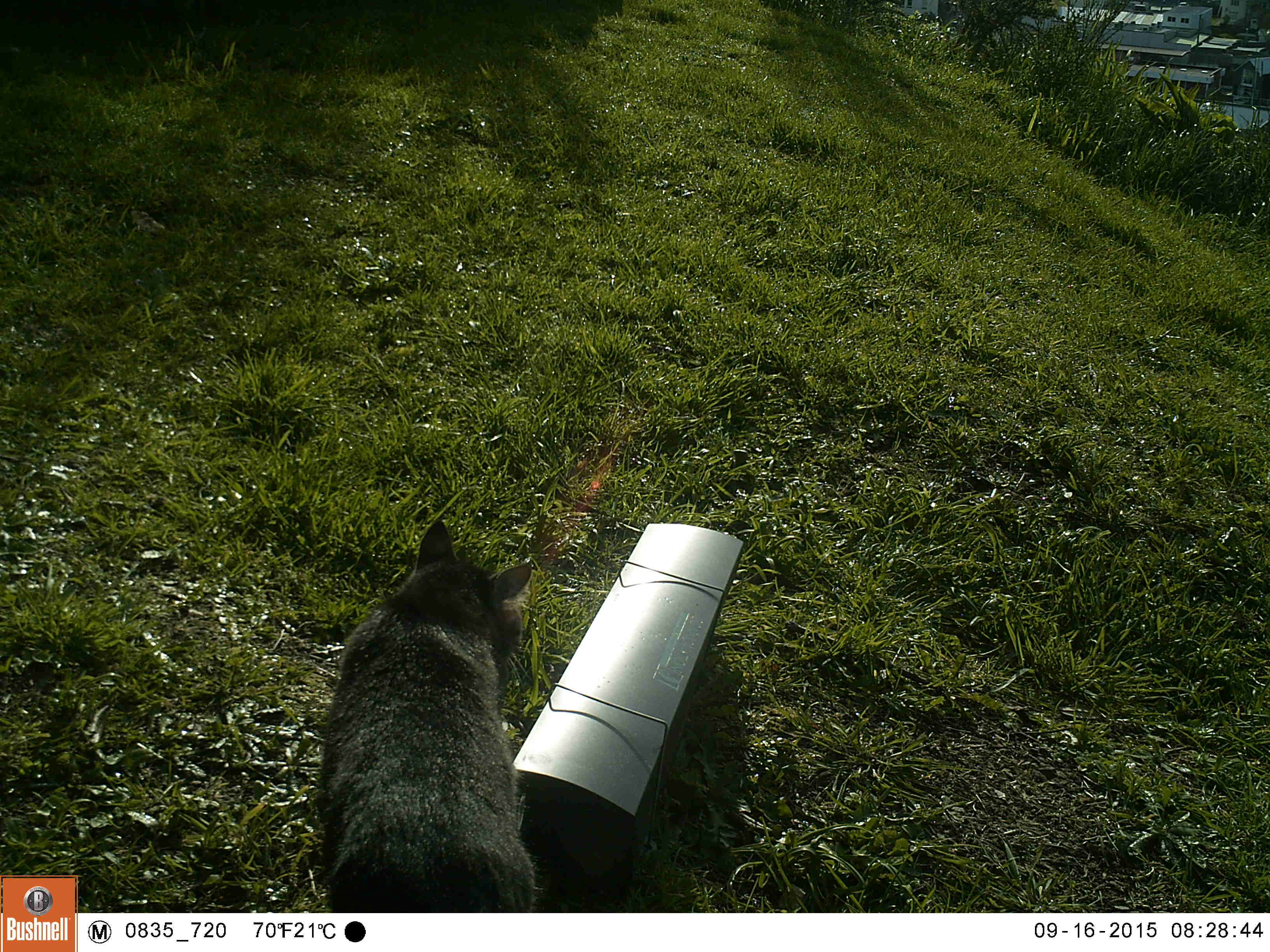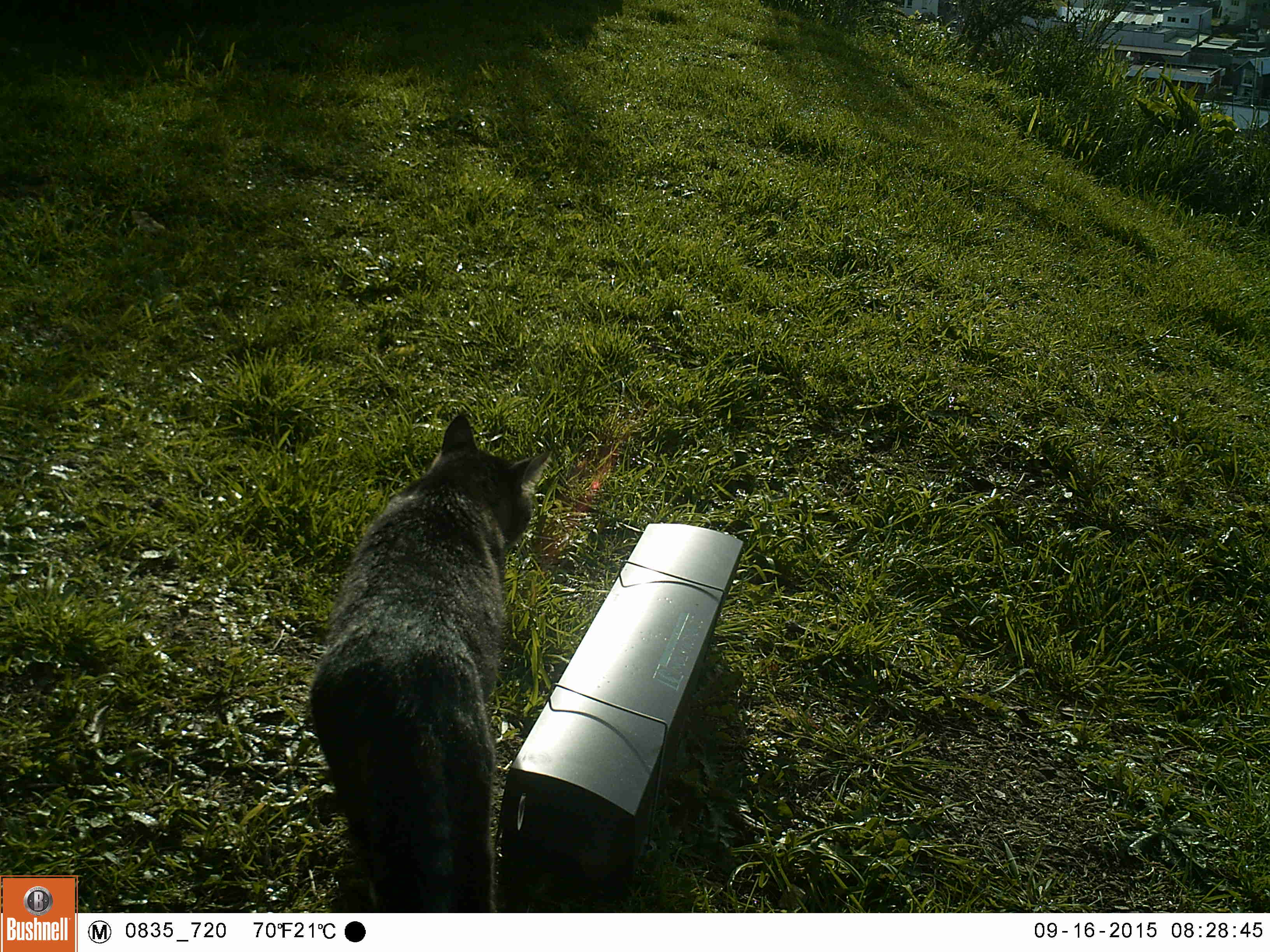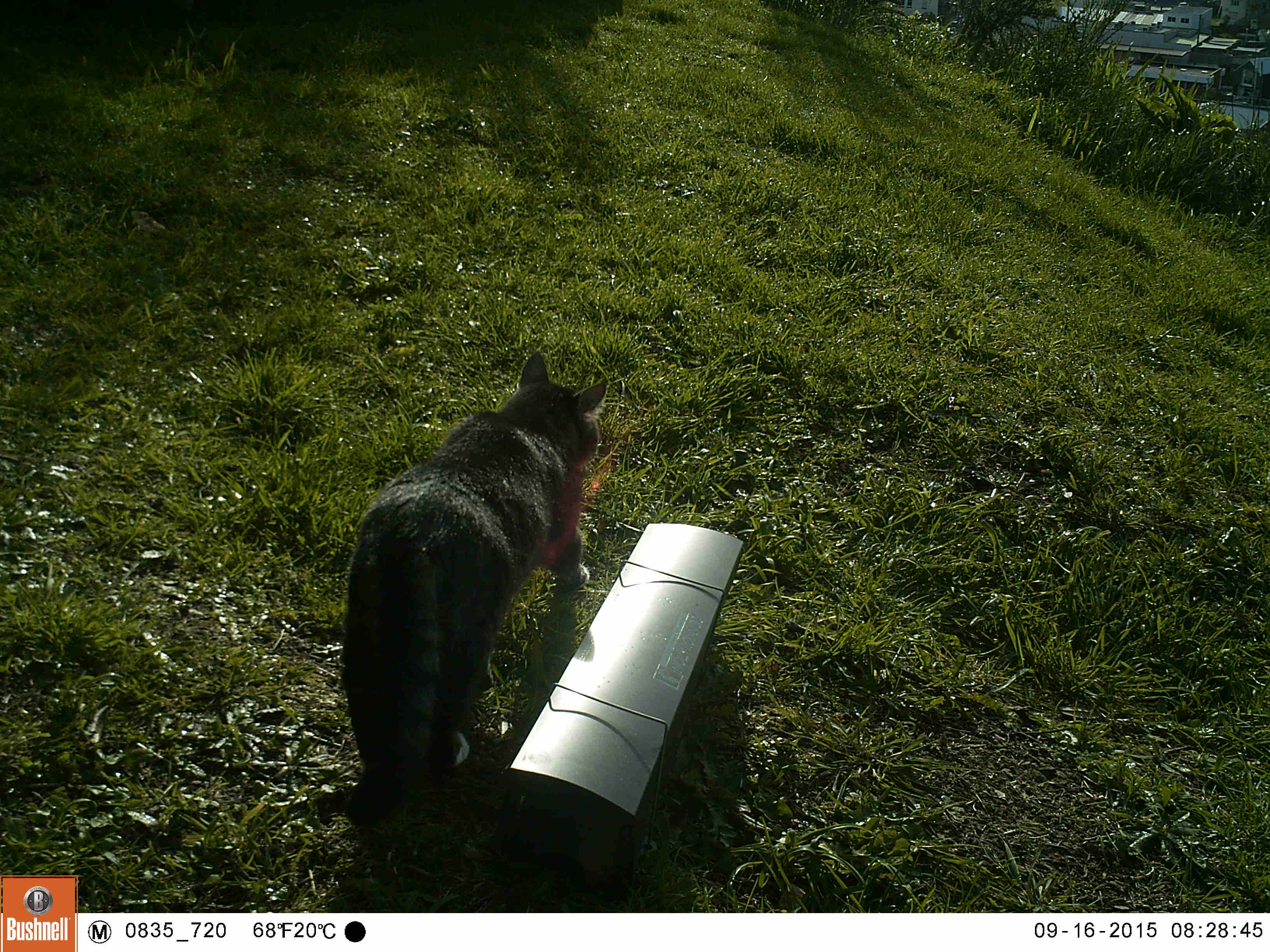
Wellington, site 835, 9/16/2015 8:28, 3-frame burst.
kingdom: Animalia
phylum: Chordata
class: Mammalia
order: Carnivora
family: Felidae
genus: Felis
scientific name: Felis catus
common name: cat